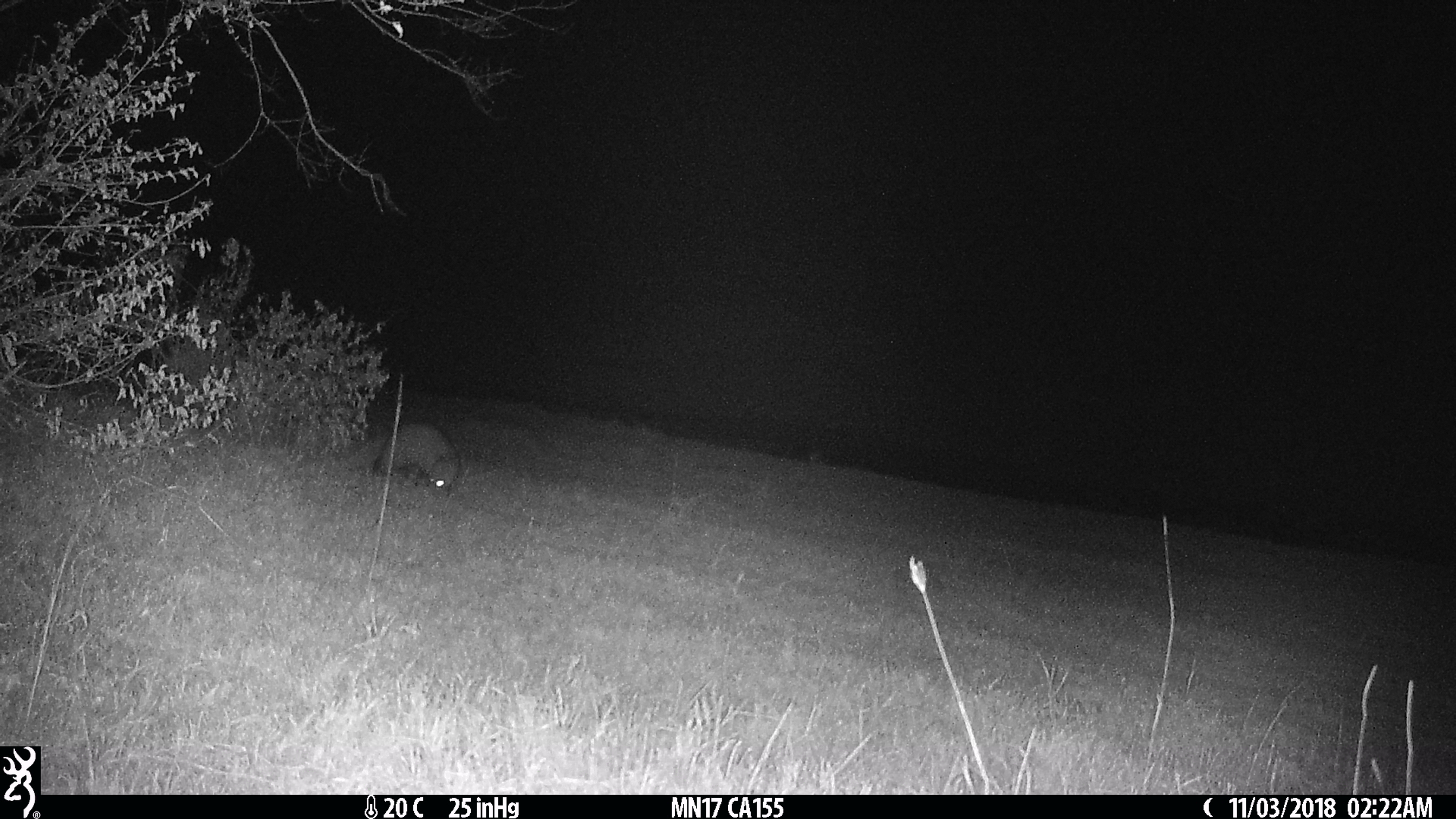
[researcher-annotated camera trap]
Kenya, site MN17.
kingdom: Animalia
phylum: Chordata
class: Mammalia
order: Carnivora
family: Herpestidae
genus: Ichneumia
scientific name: Ichneumia albicauda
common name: white-tailed mongoose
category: mongoose white tailed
Mongoose white tailed (white-tailed mongoose) (Ichneumia albicauda).